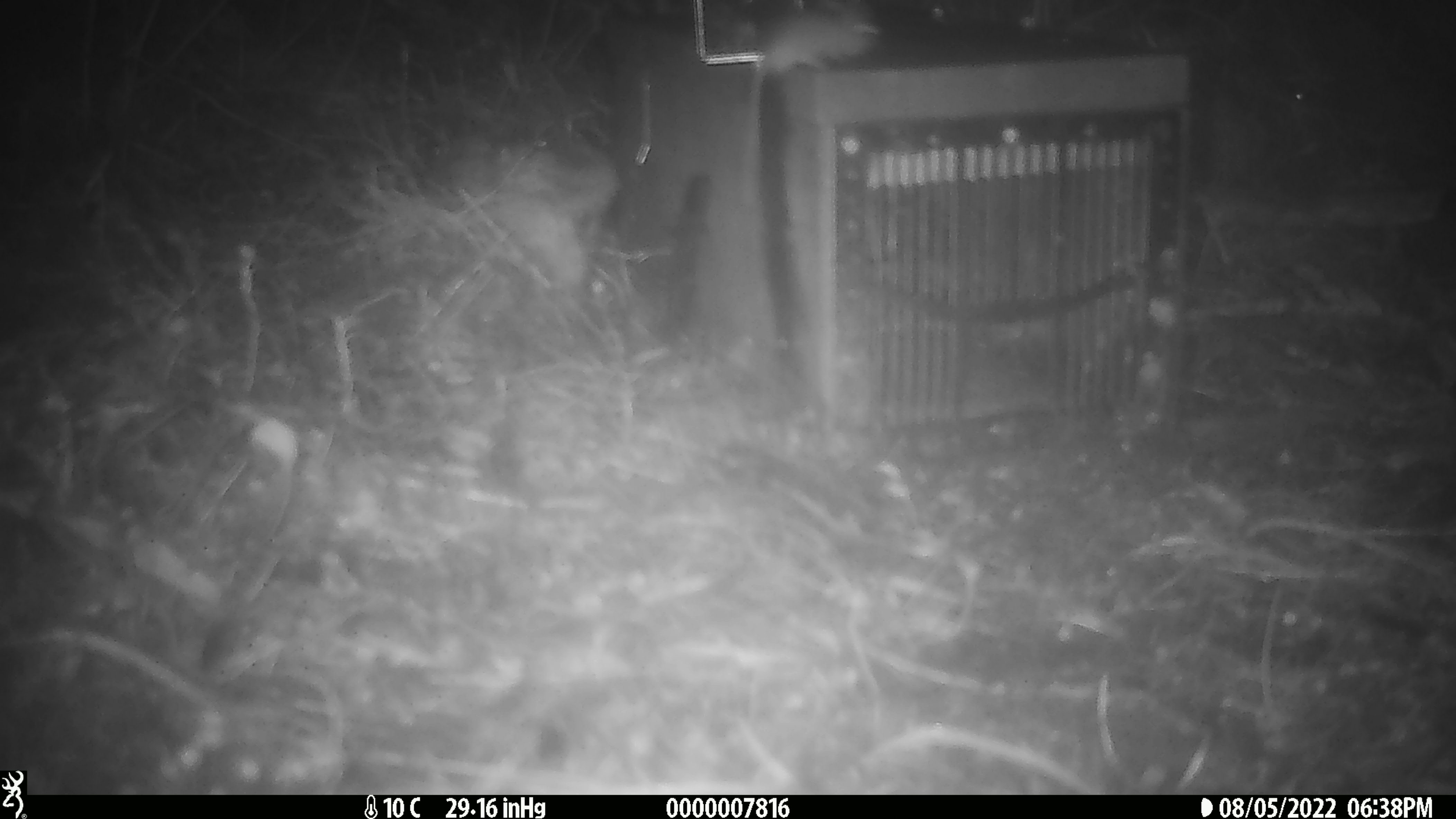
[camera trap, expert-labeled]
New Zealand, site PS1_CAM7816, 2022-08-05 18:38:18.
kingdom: Animalia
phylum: Chordata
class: Mammalia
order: Rodentia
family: Muridae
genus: Mus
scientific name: Mus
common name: mouse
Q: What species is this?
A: Mouse (Mus).